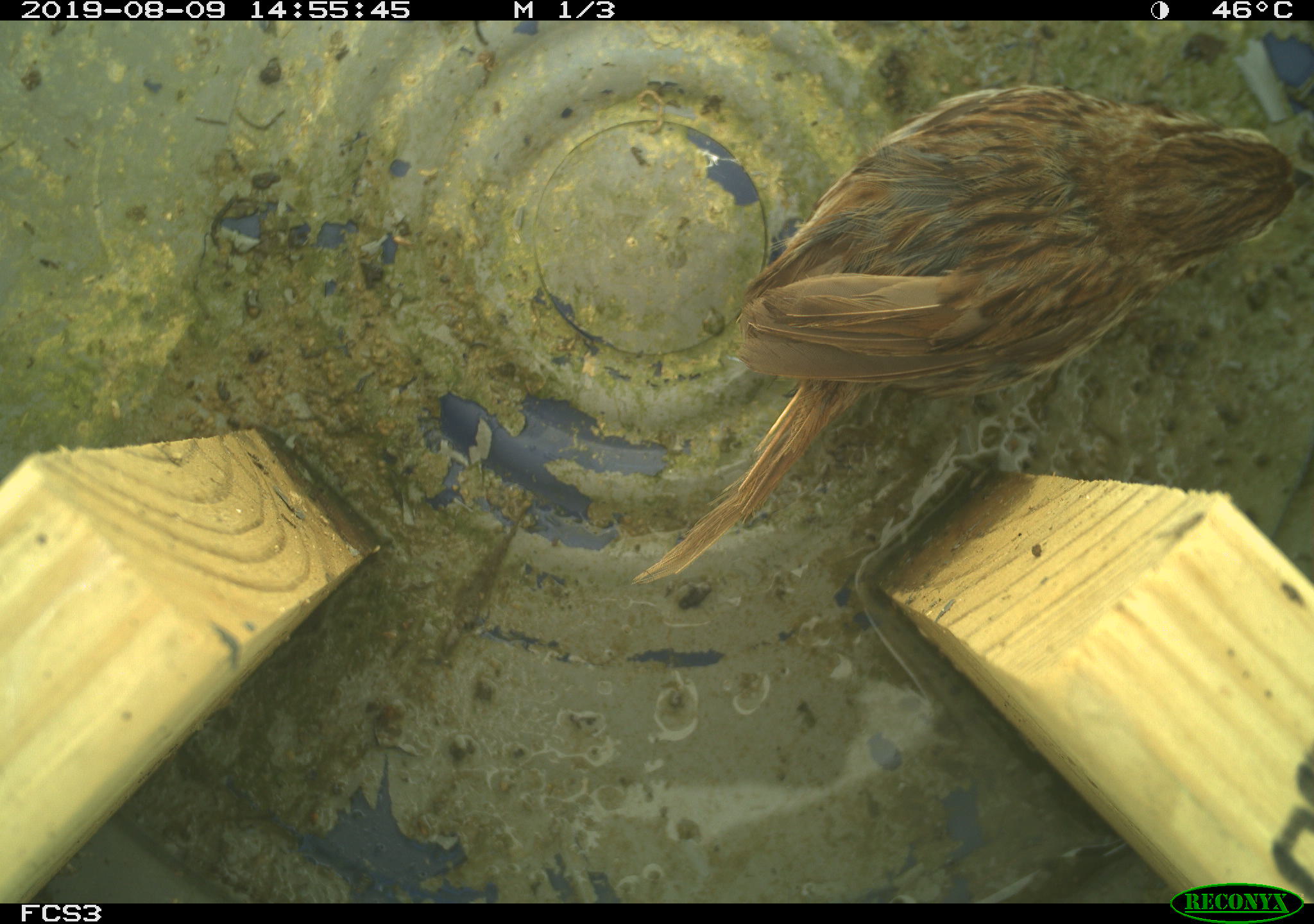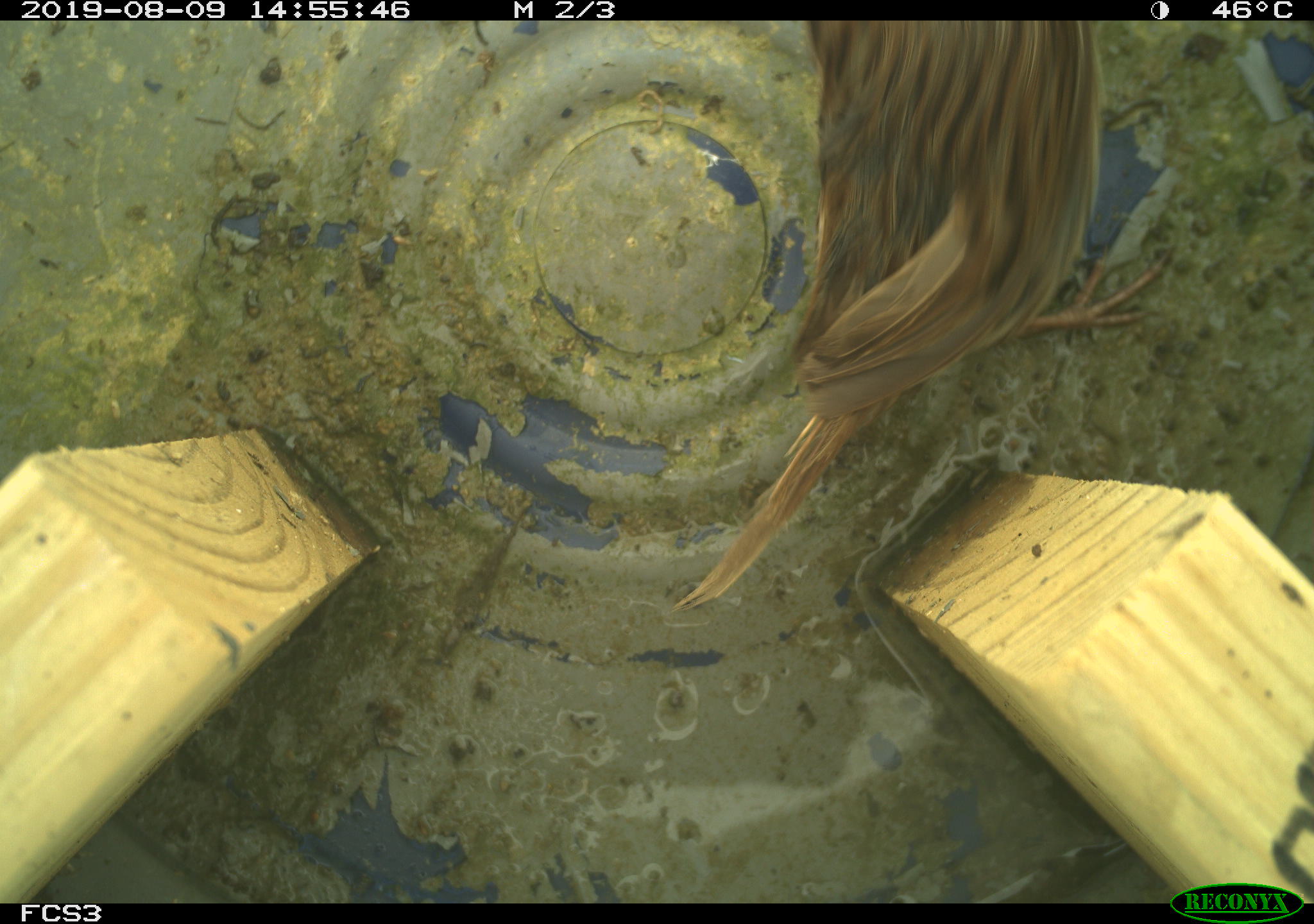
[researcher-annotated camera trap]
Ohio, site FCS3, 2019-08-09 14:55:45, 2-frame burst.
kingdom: Animalia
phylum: Chordata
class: Aves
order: Passeriformes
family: Passerellidae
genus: Melospiza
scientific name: Melospiza melodia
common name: song sparrow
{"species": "song sparrow (Melospiza melodia)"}